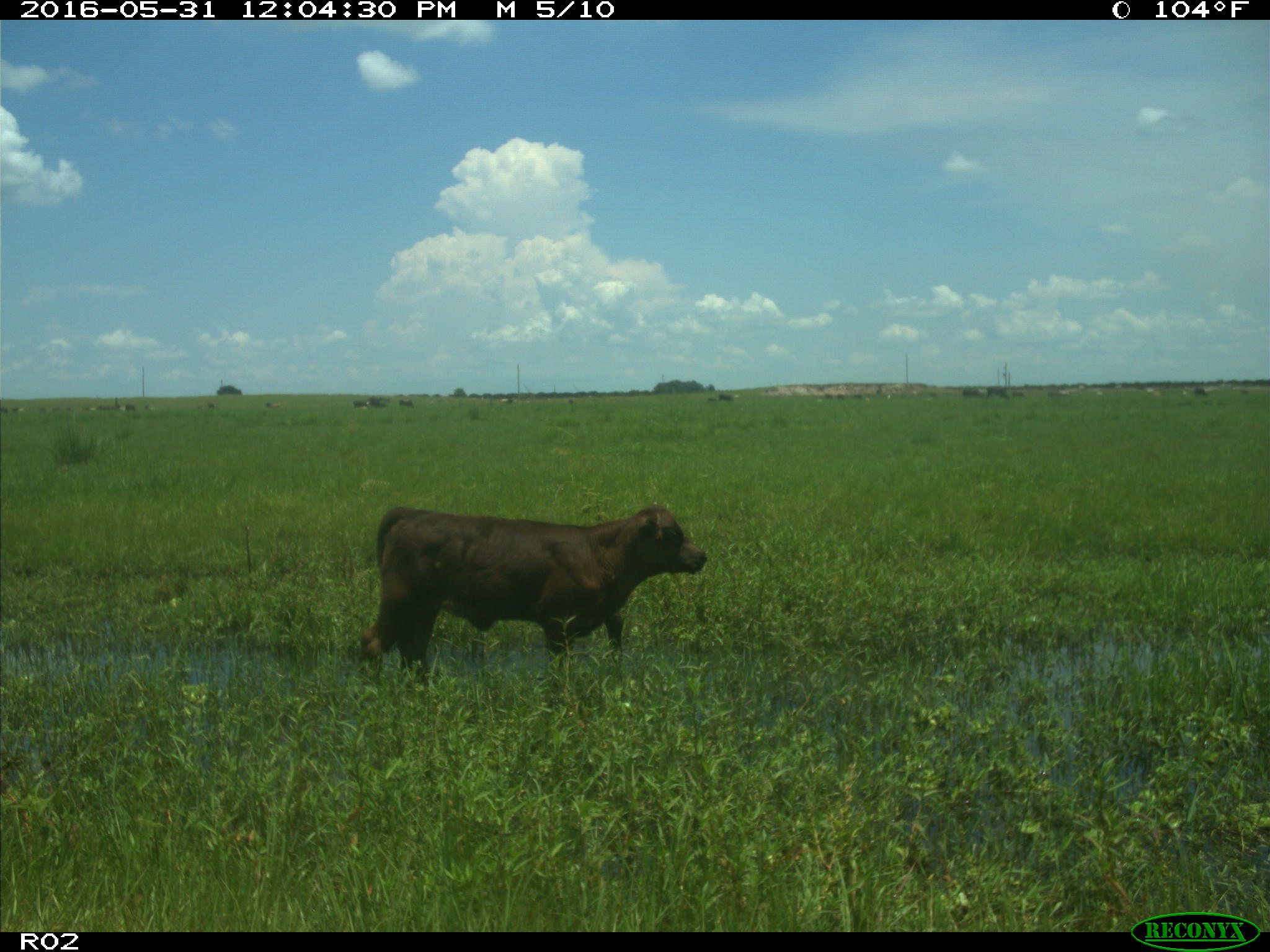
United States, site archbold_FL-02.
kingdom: Animalia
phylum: Chordata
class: Mammalia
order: Artiodactyla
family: Bovidae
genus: Bos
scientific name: Bos taurus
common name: domestic cow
Bos taurus (domestic cow).